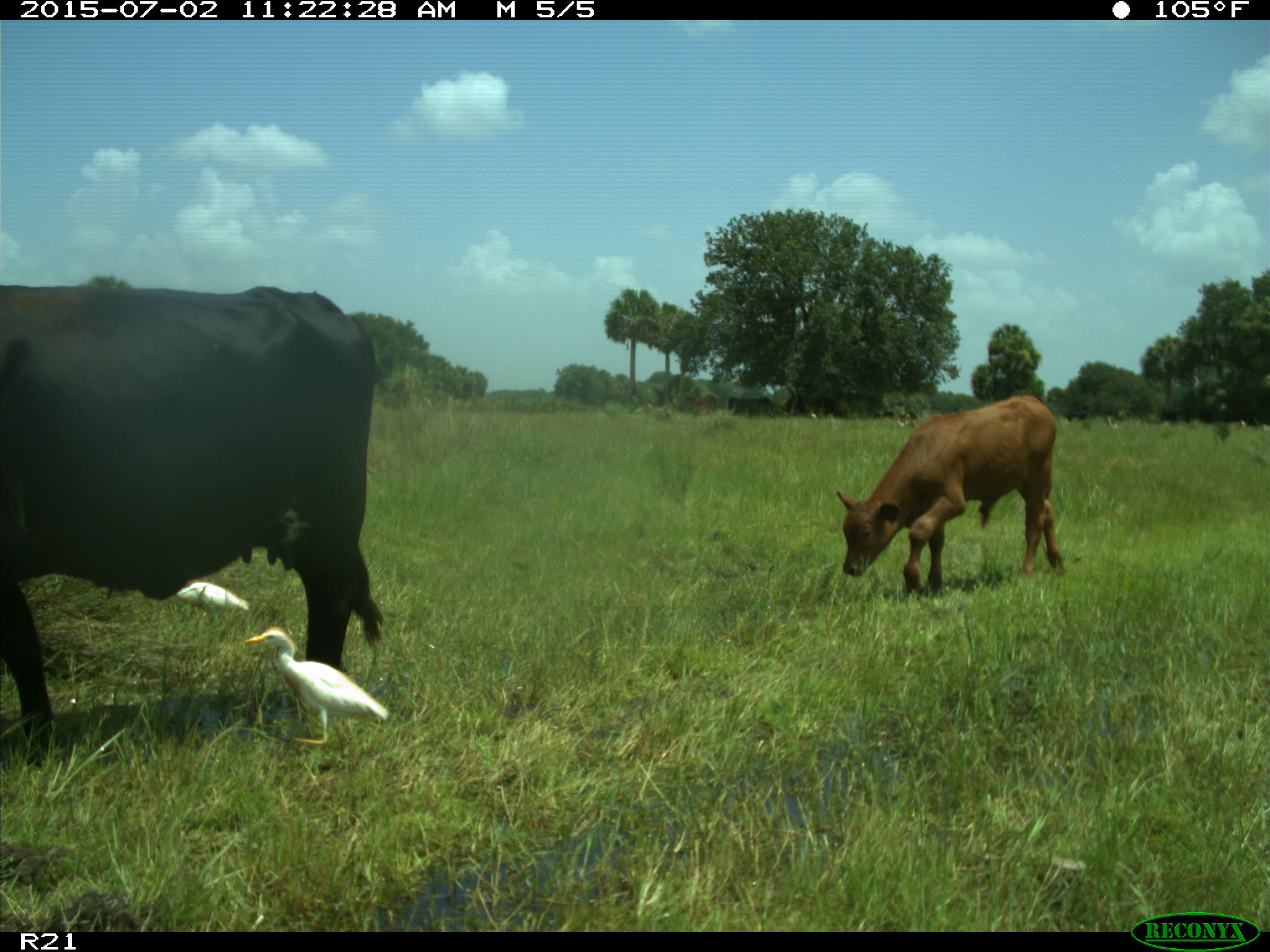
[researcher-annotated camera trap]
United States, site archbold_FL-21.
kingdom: Animalia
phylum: Chordata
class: Mammalia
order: Artiodactyla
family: Bovidae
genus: Bos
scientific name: Bos taurus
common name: domestic cow